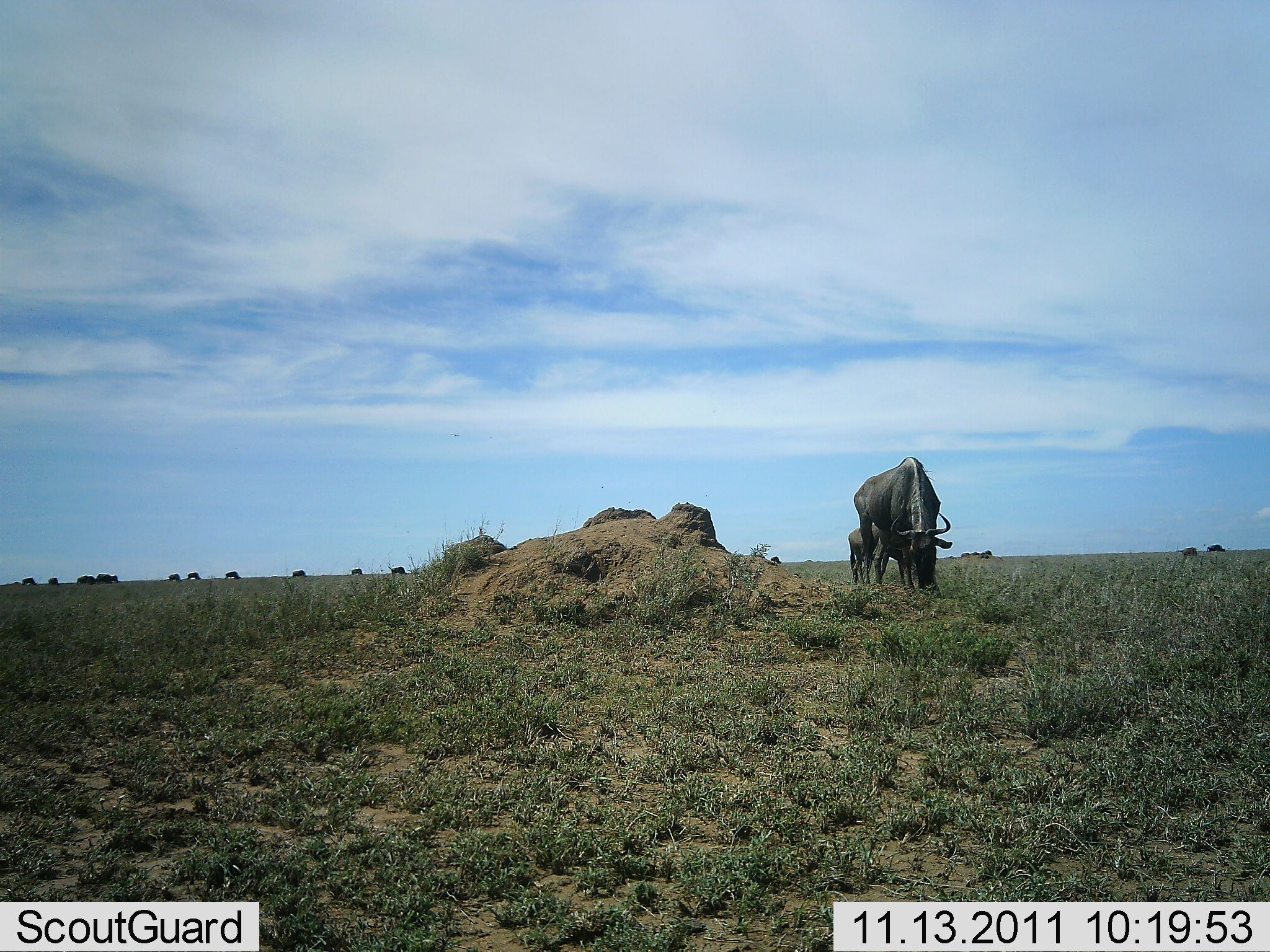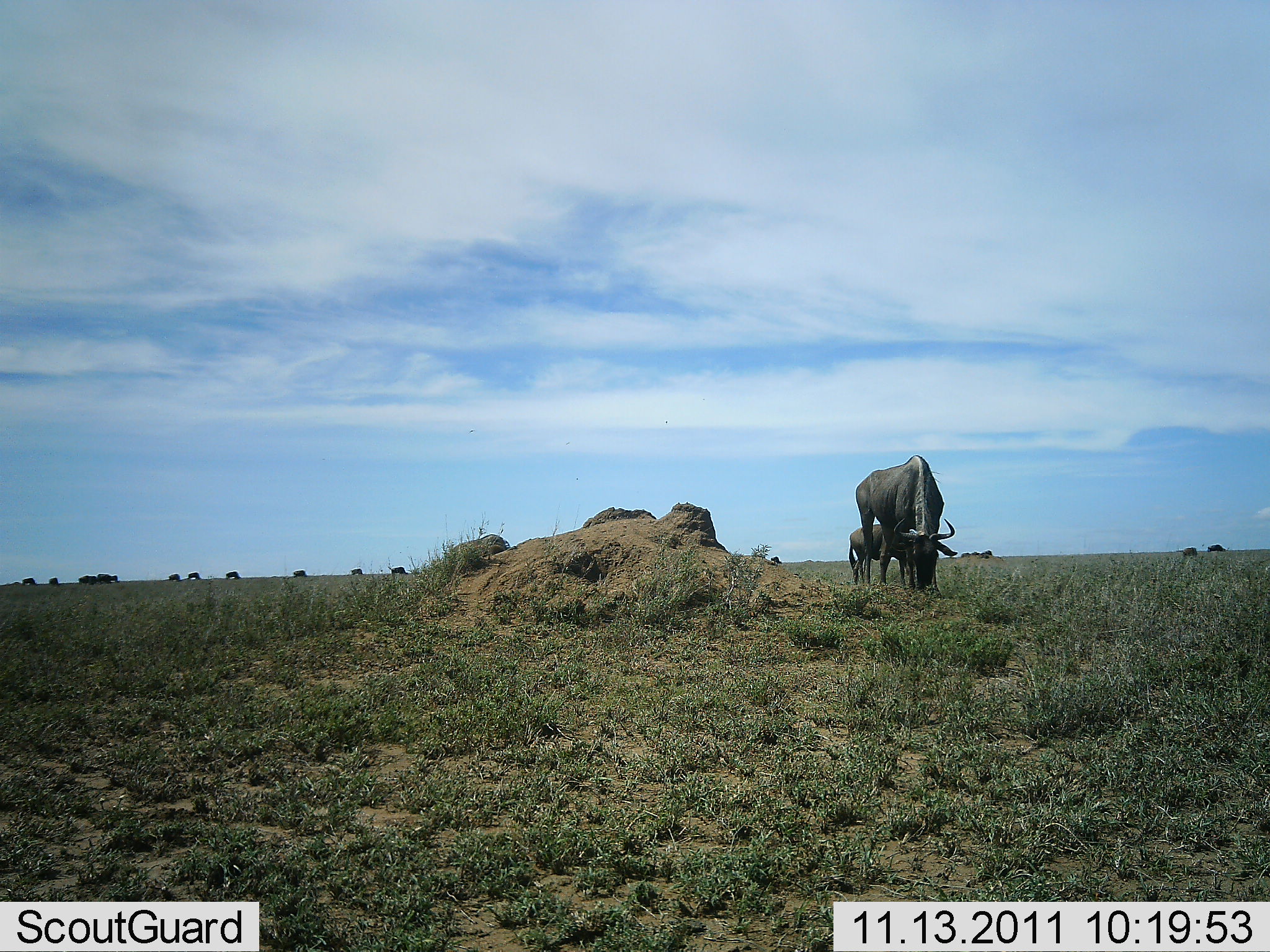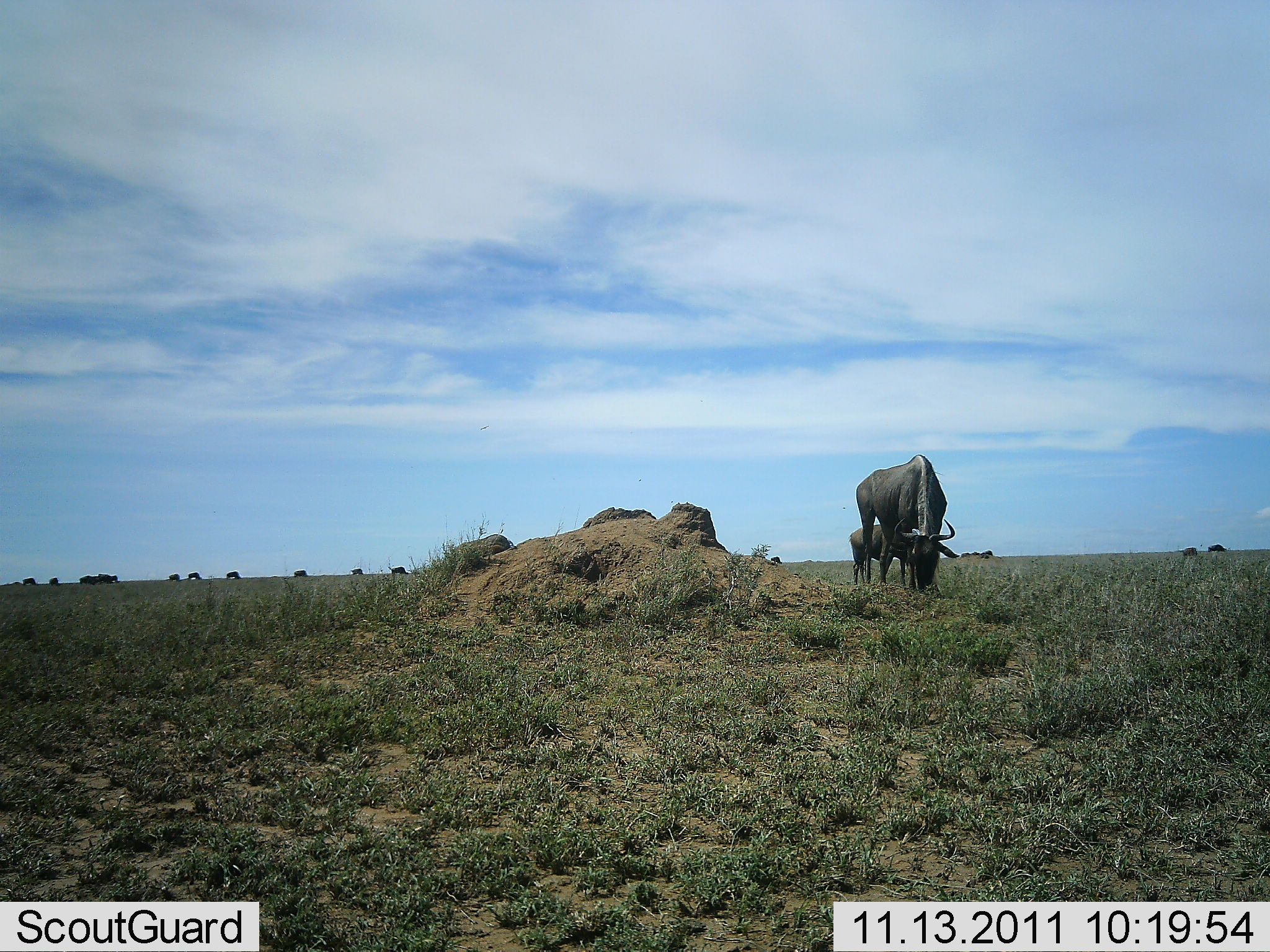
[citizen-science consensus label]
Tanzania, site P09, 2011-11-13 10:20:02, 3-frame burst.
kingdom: Animalia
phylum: Chordata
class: Mammalia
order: Artiodactyla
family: Bovidae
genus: Connochaetes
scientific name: Connochaetes taurinus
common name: blue wildebeest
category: wildebeest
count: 11-50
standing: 31%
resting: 0%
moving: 8%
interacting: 8%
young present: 0%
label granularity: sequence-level